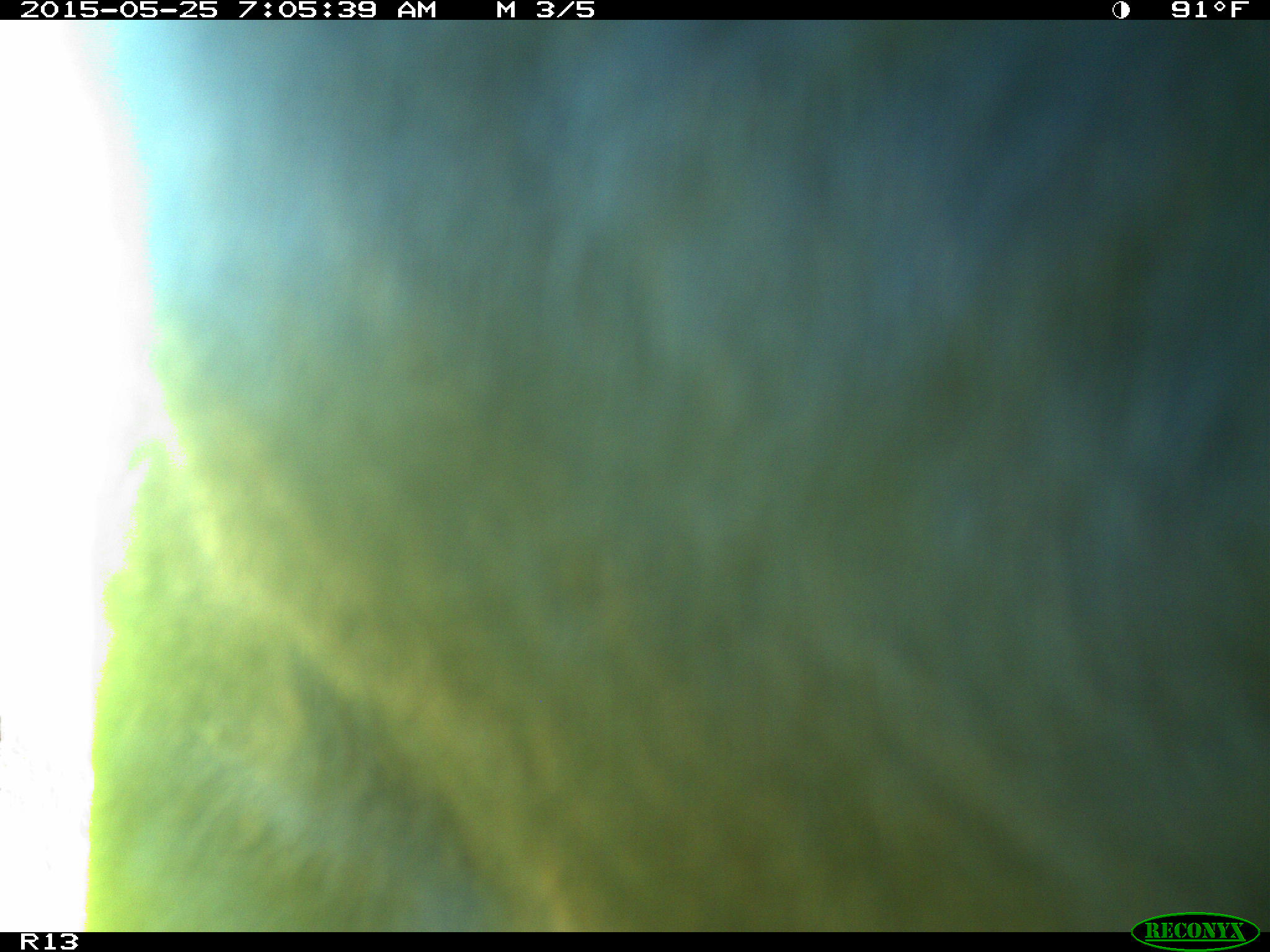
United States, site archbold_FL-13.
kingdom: Animalia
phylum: Chordata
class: Mammalia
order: Artiodactyla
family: Bovidae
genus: Bos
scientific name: Bos taurus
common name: domestic cow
Bos taurus (domestic cow).